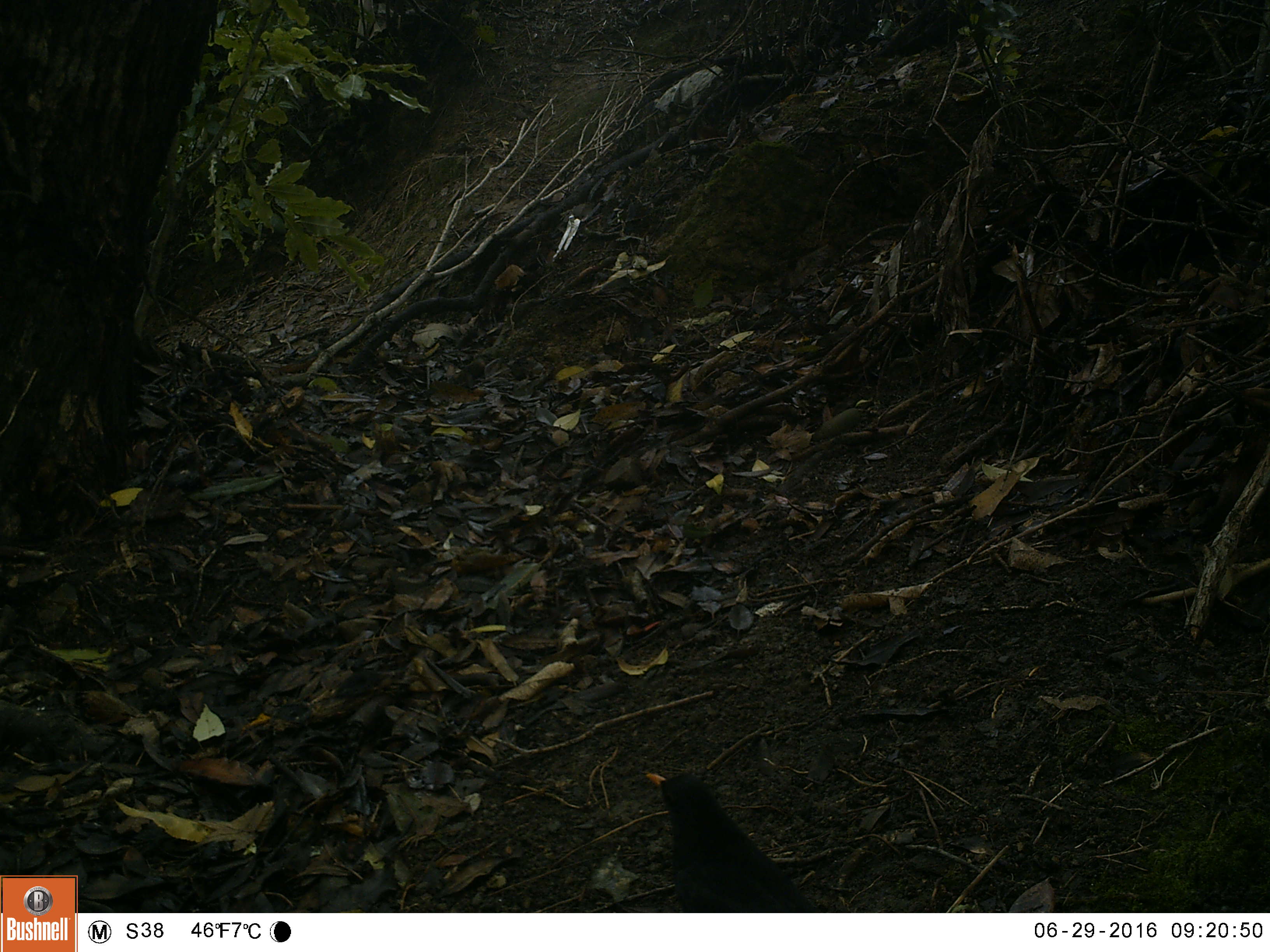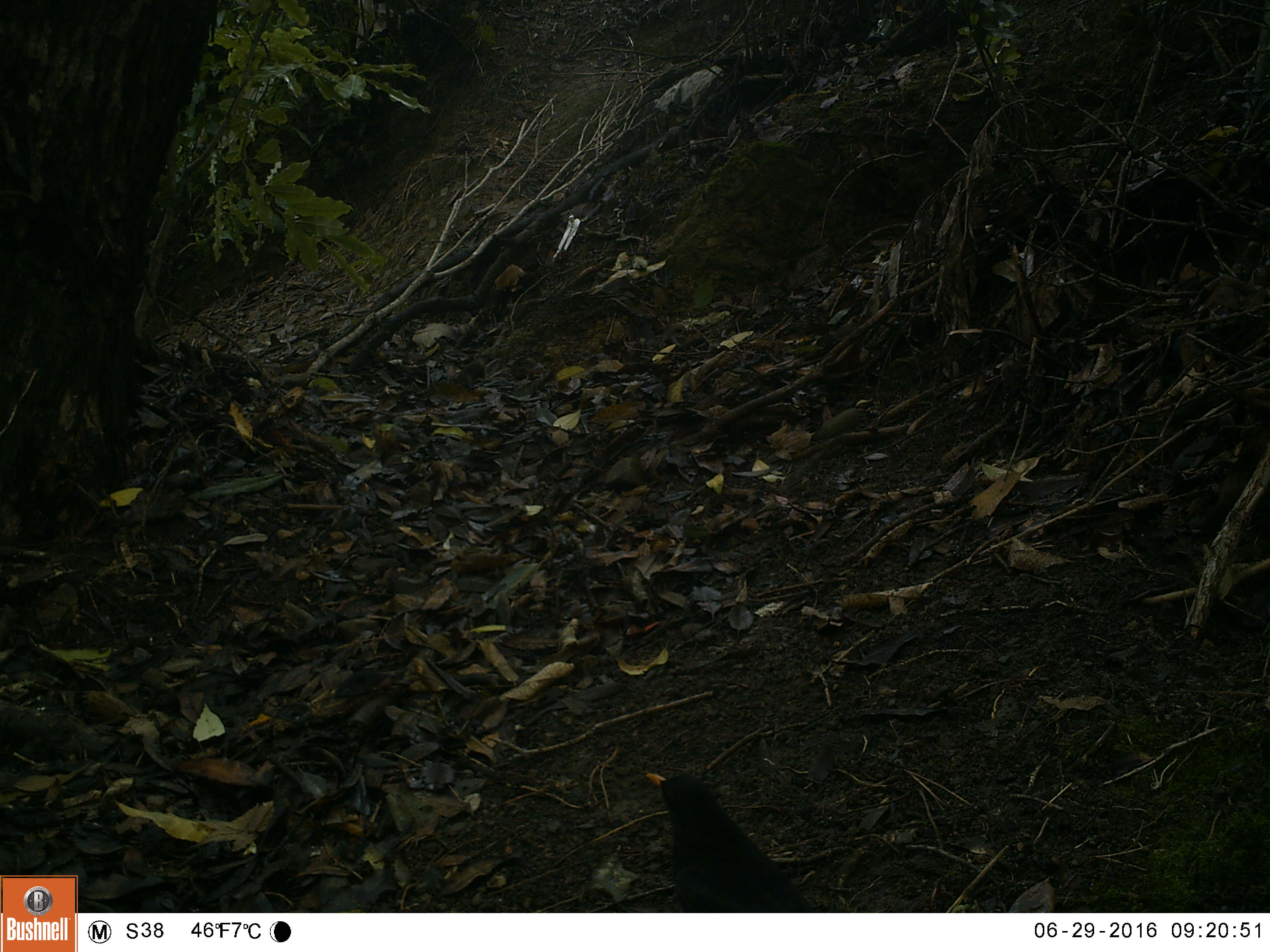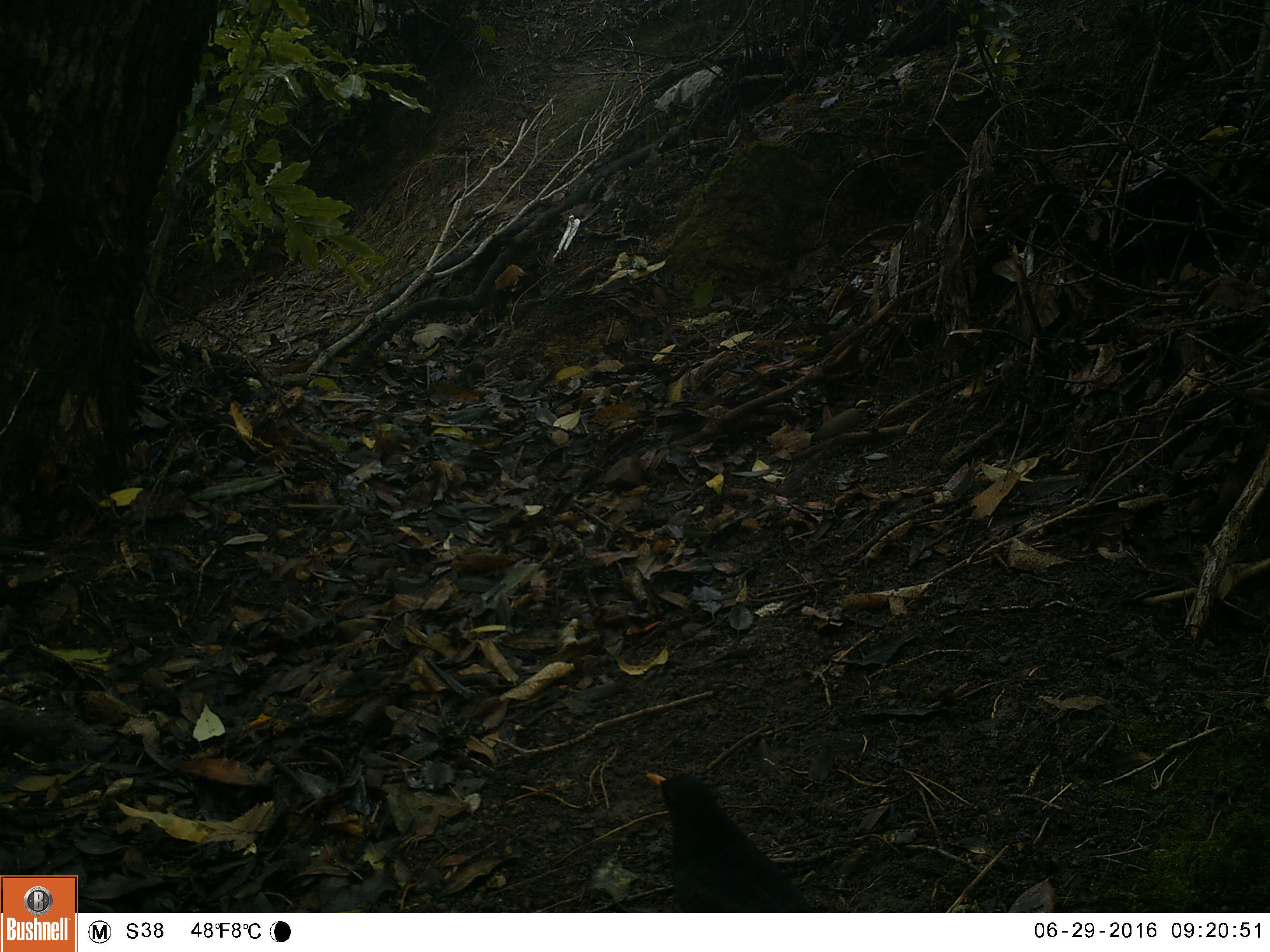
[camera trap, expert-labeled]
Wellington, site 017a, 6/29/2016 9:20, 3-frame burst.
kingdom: Animalia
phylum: Chordata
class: Aves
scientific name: Aves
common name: bird